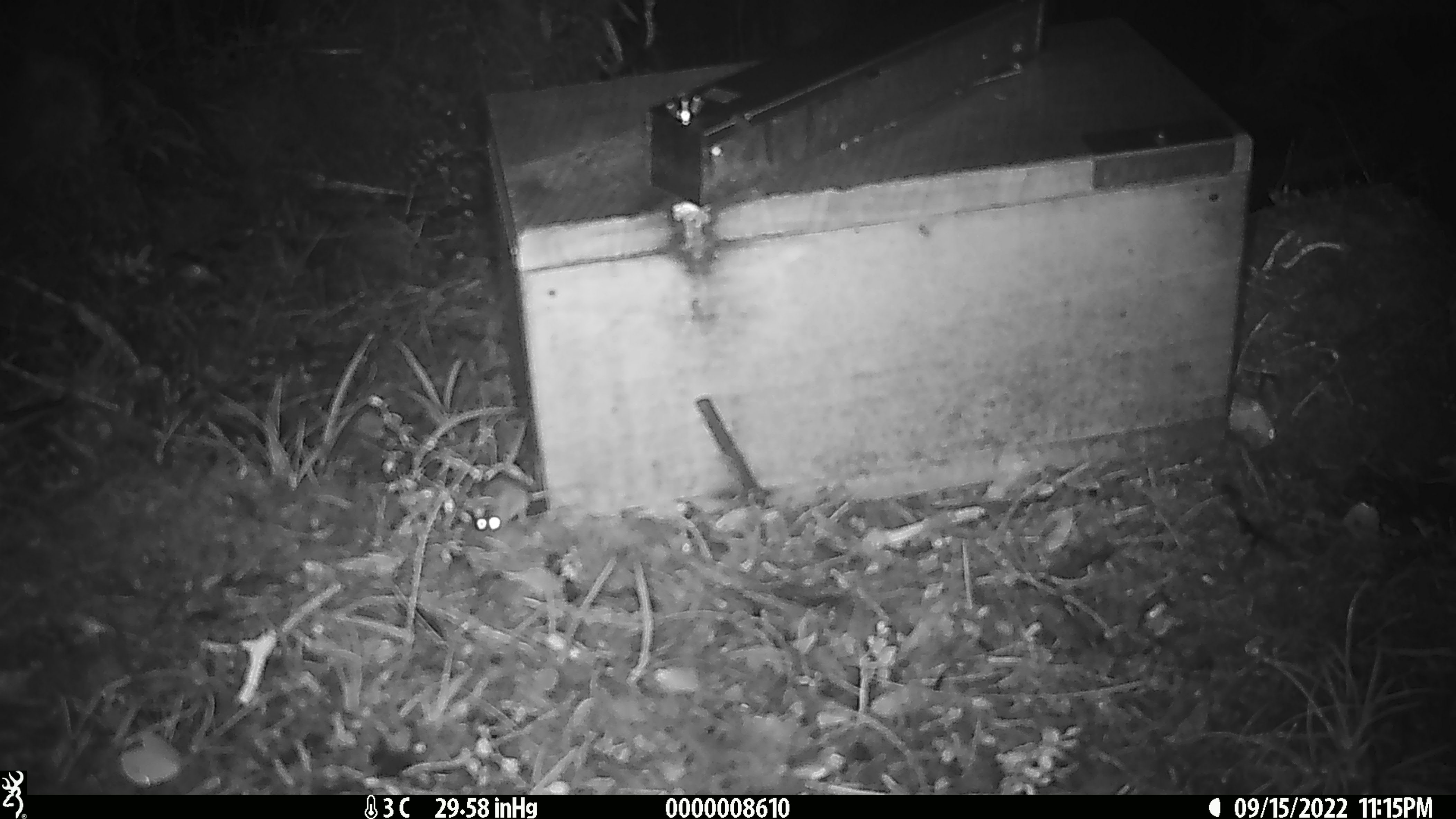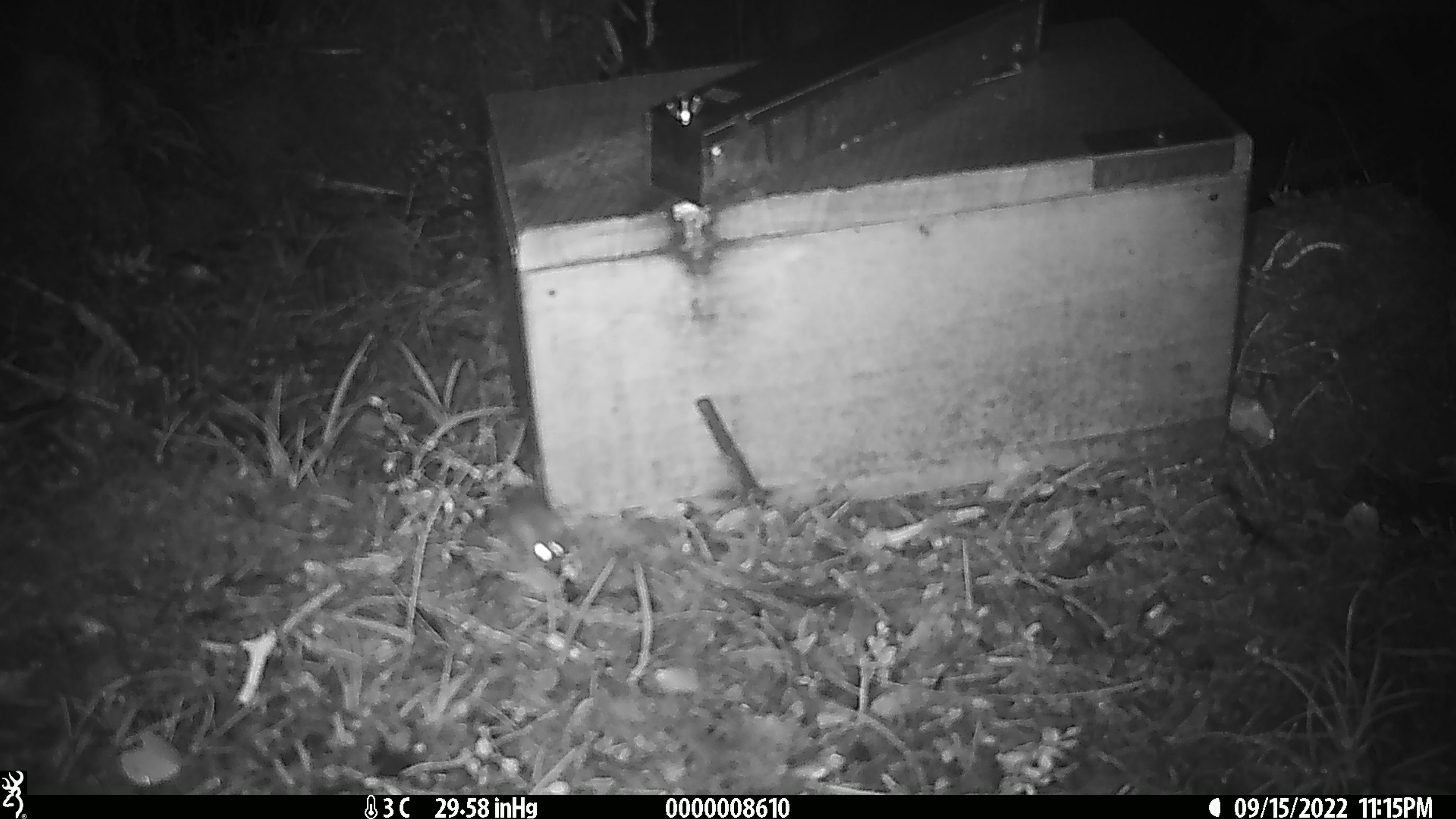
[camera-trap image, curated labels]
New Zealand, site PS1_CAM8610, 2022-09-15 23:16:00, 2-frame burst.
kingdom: Animalia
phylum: Chordata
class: Mammalia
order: Rodentia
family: Muridae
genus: Mus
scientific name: Mus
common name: mouse